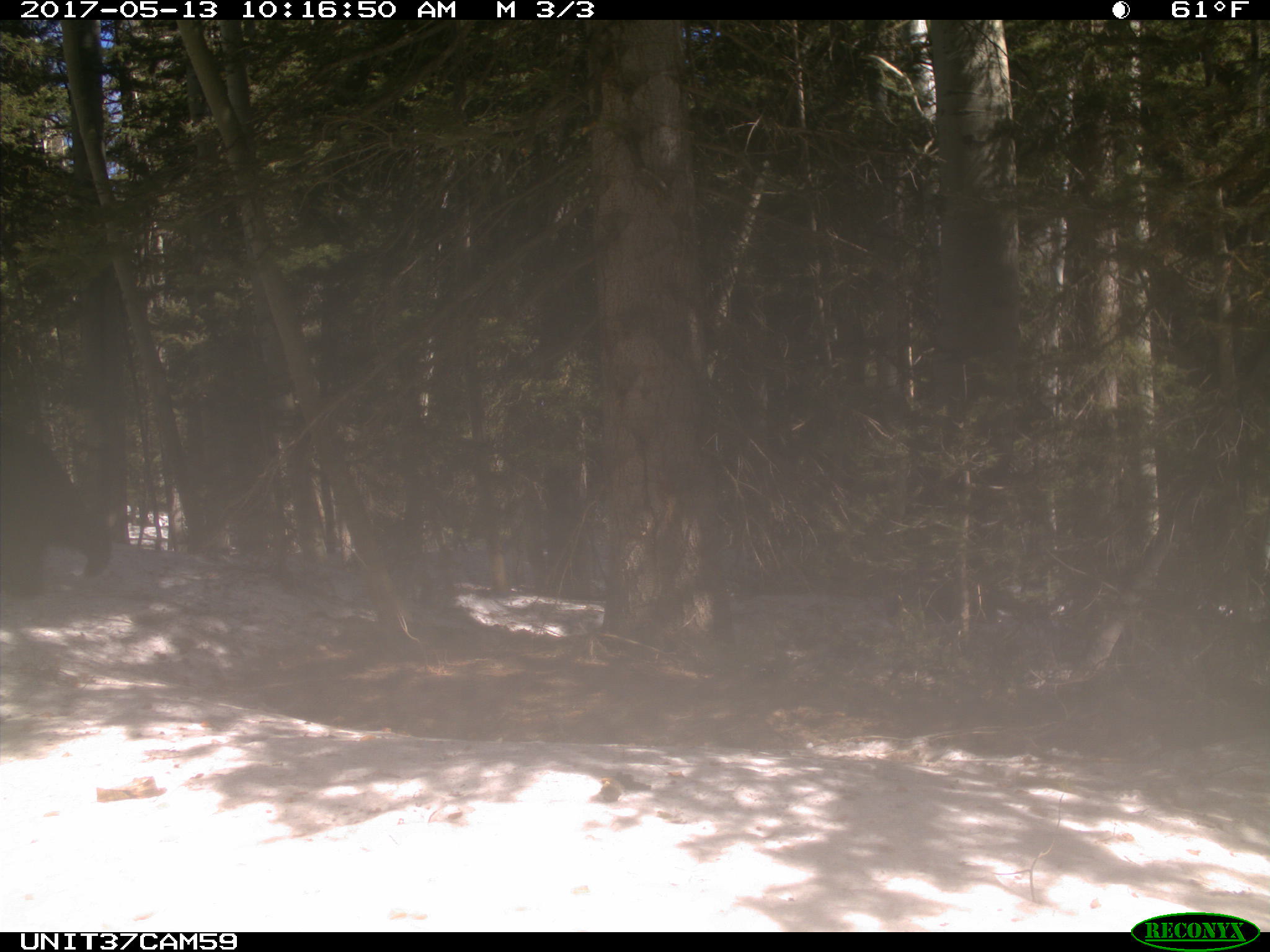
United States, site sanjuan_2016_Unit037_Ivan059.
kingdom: Animalia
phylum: Chordata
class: Mammalia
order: Carnivora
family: Ursidae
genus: Ursus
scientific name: Ursus americanus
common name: american black bear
Ursus americanus (american black bear).